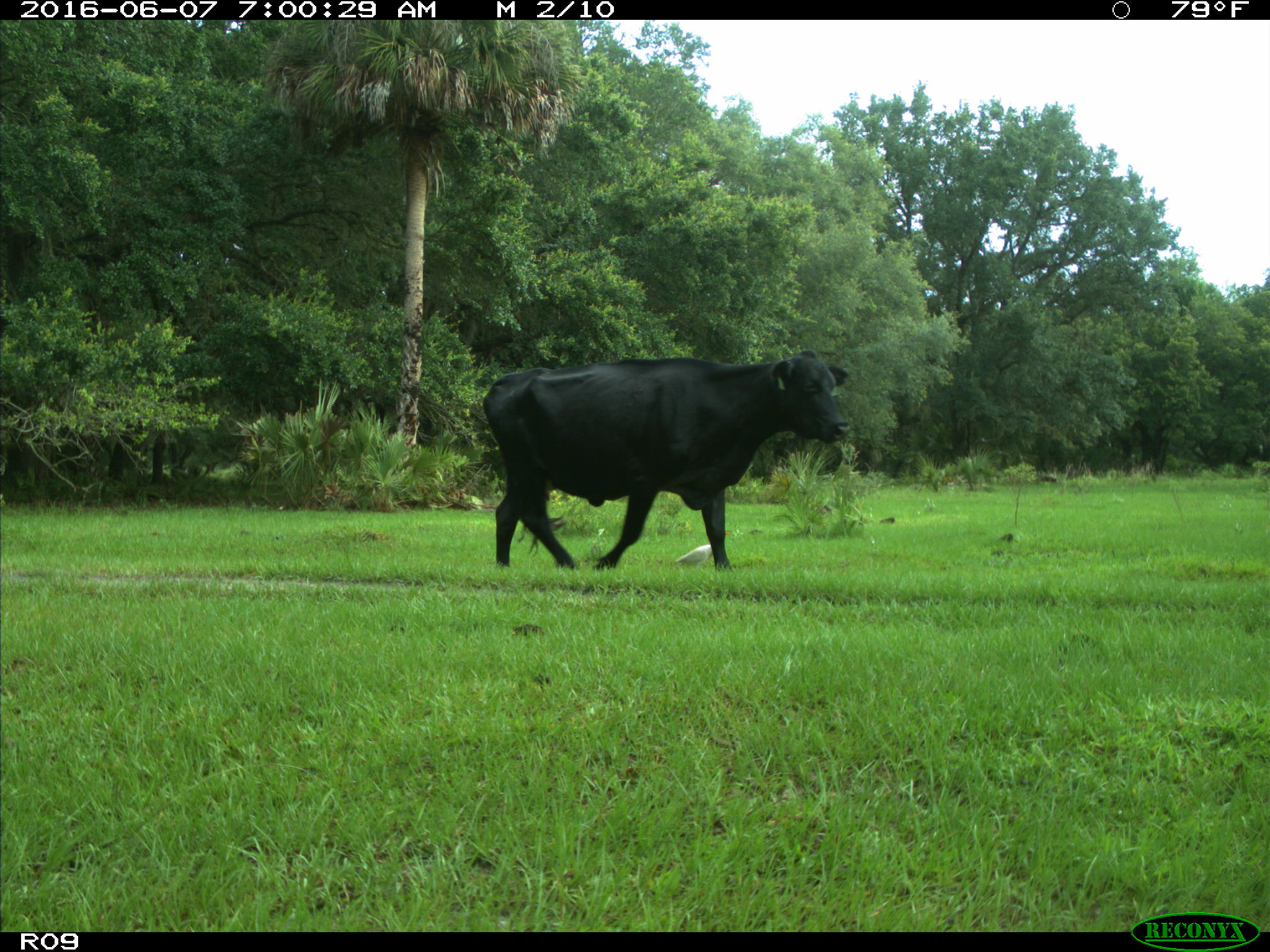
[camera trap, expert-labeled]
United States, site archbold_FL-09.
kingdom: Animalia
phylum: Chordata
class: Mammalia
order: Artiodactyla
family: Bovidae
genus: Bos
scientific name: Bos taurus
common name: domestic cow